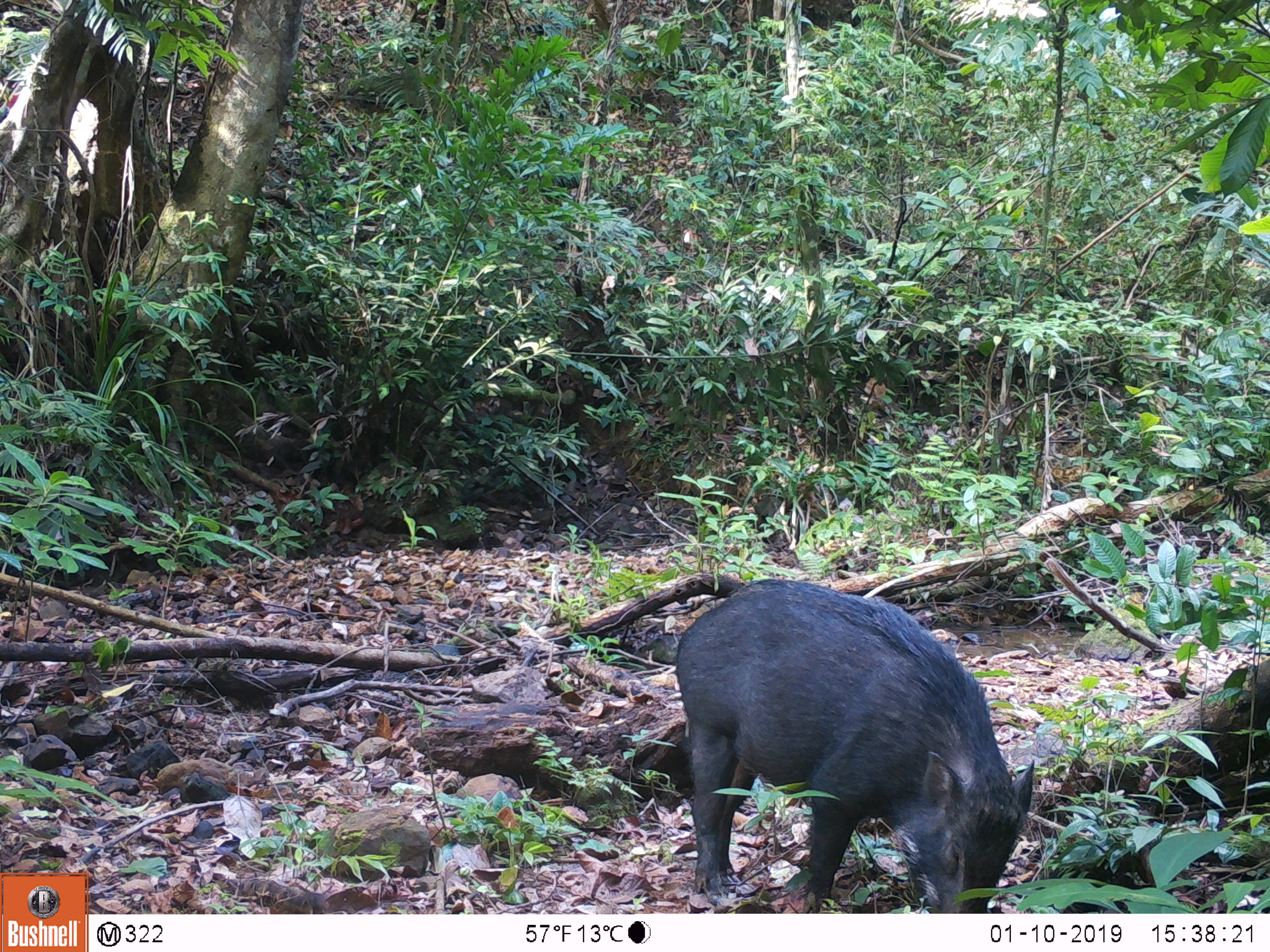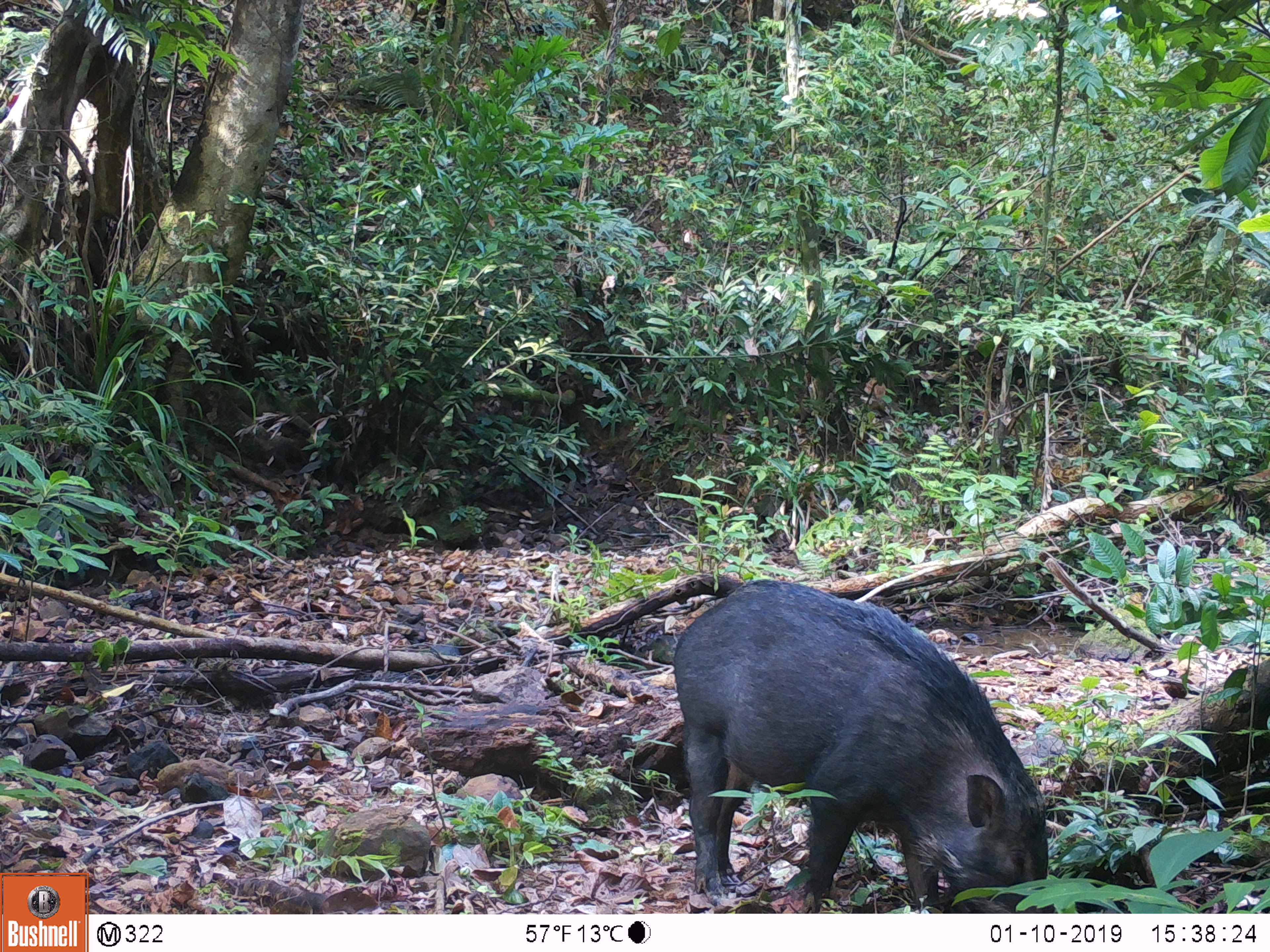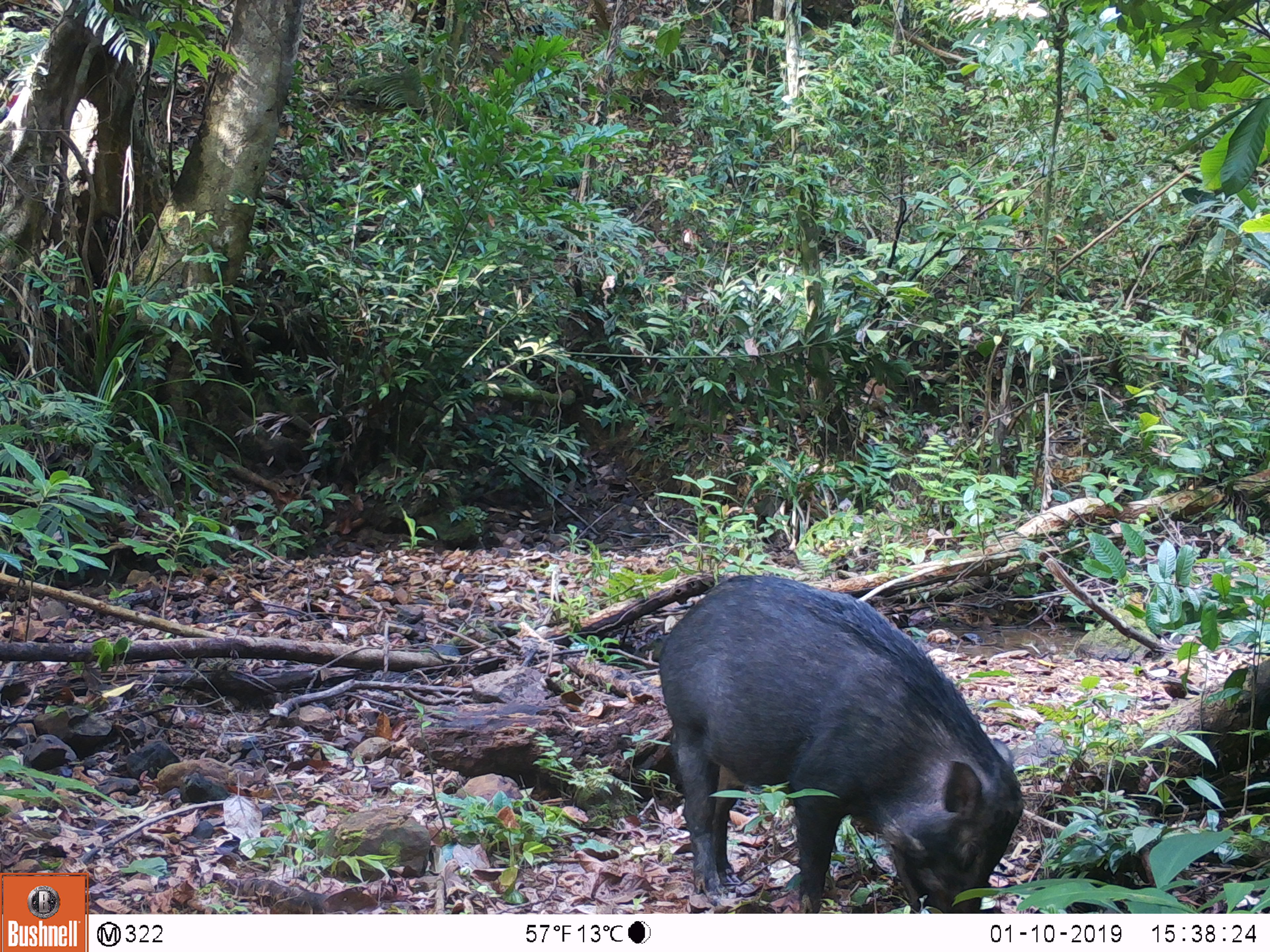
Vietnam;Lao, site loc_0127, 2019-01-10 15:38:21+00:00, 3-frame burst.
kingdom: Animalia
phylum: Chordata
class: Mammalia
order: Artiodactyla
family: Suidae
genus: Sus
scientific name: Sus scrofa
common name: eurasian wild pig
Eurasian wild pig (Sus scrofa). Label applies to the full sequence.